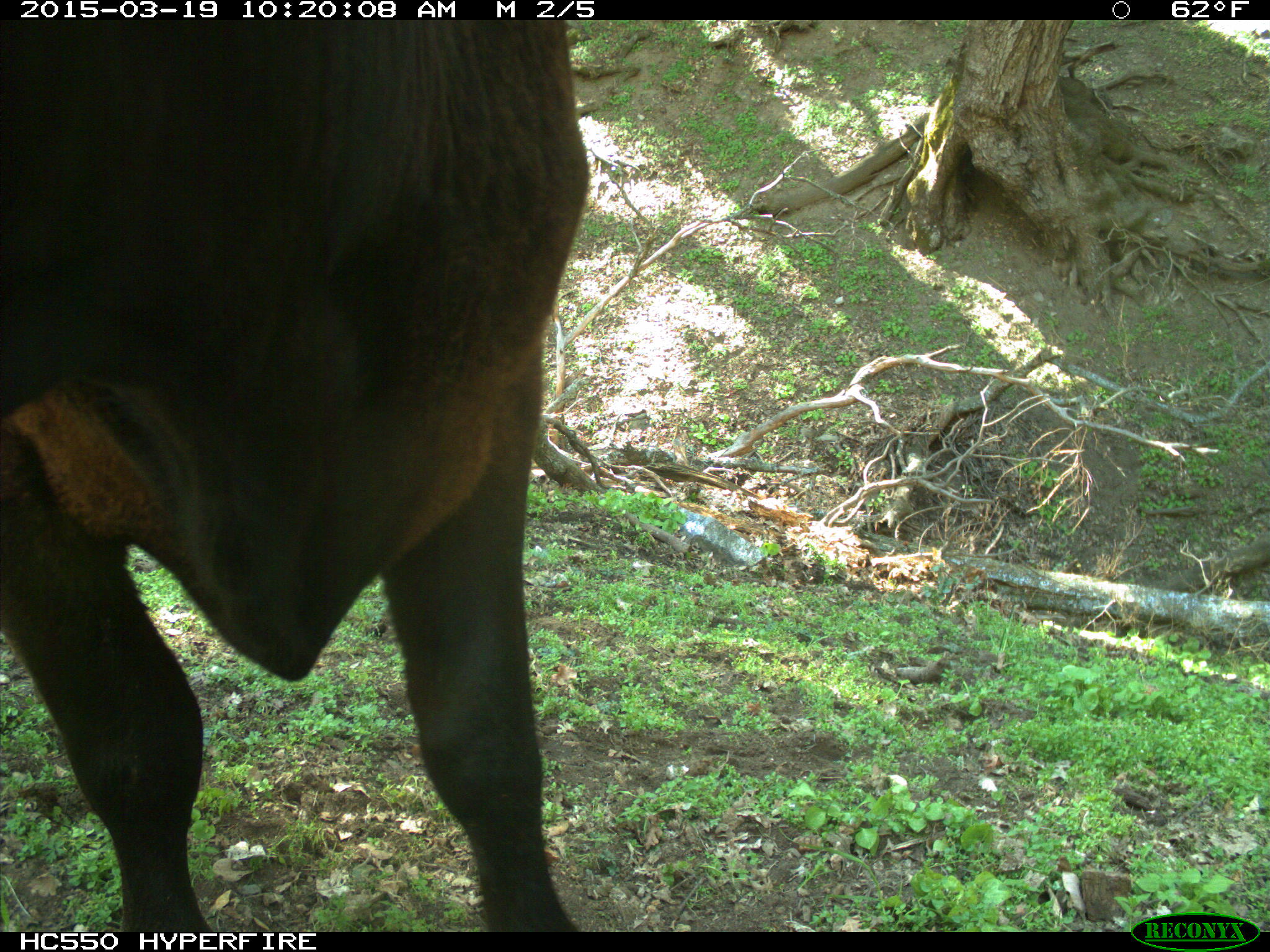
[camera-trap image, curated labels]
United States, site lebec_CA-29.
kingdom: Animalia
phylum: Chordata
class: Mammalia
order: Artiodactyla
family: Bovidae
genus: Bos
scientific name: Bos taurus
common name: domestic cow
Bos taurus (domestic cow).